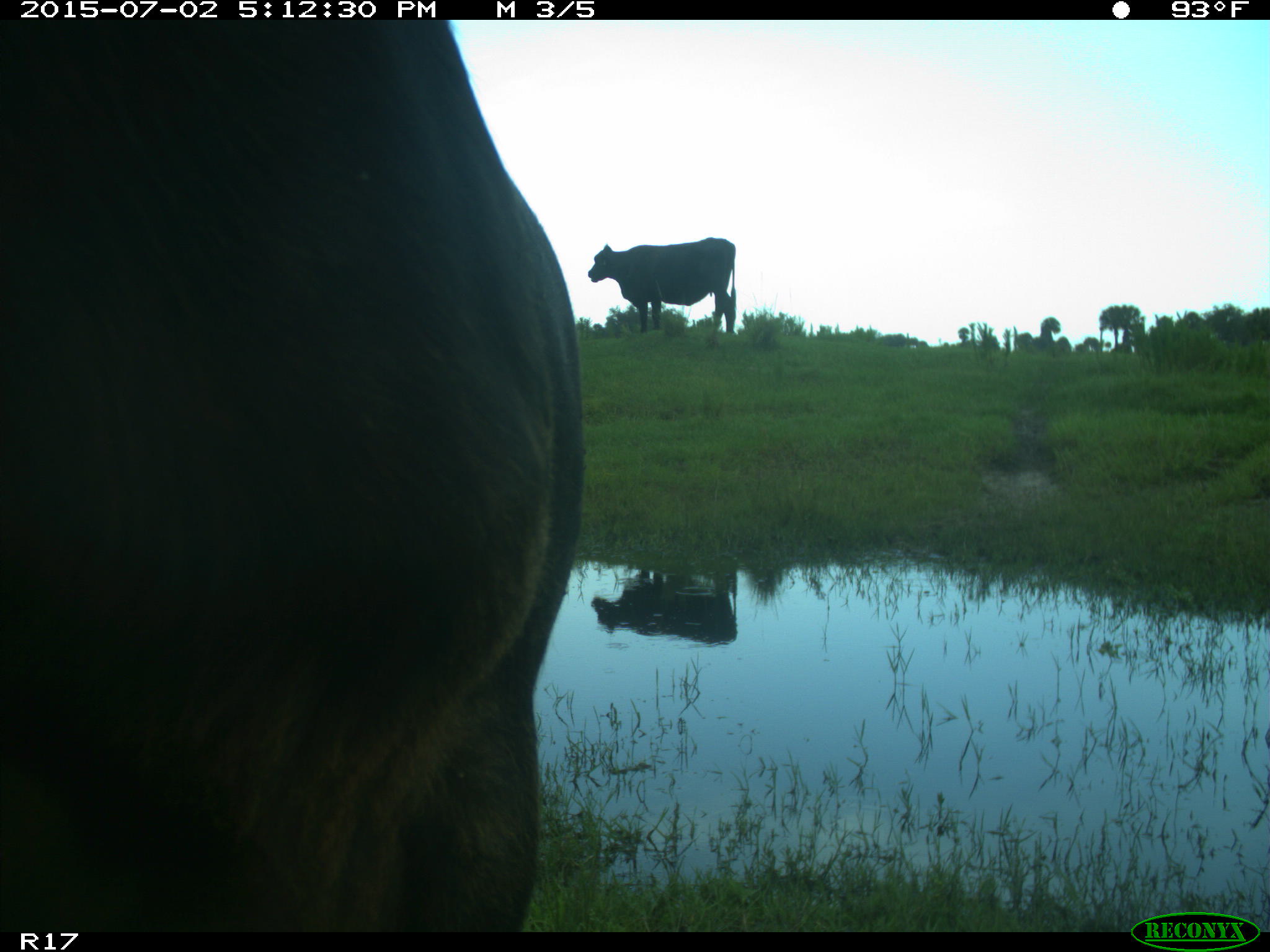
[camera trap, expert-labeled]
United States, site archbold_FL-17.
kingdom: Animalia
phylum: Chordata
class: Mammalia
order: Artiodactyla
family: Bovidae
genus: Bos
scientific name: Bos taurus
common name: domestic cow